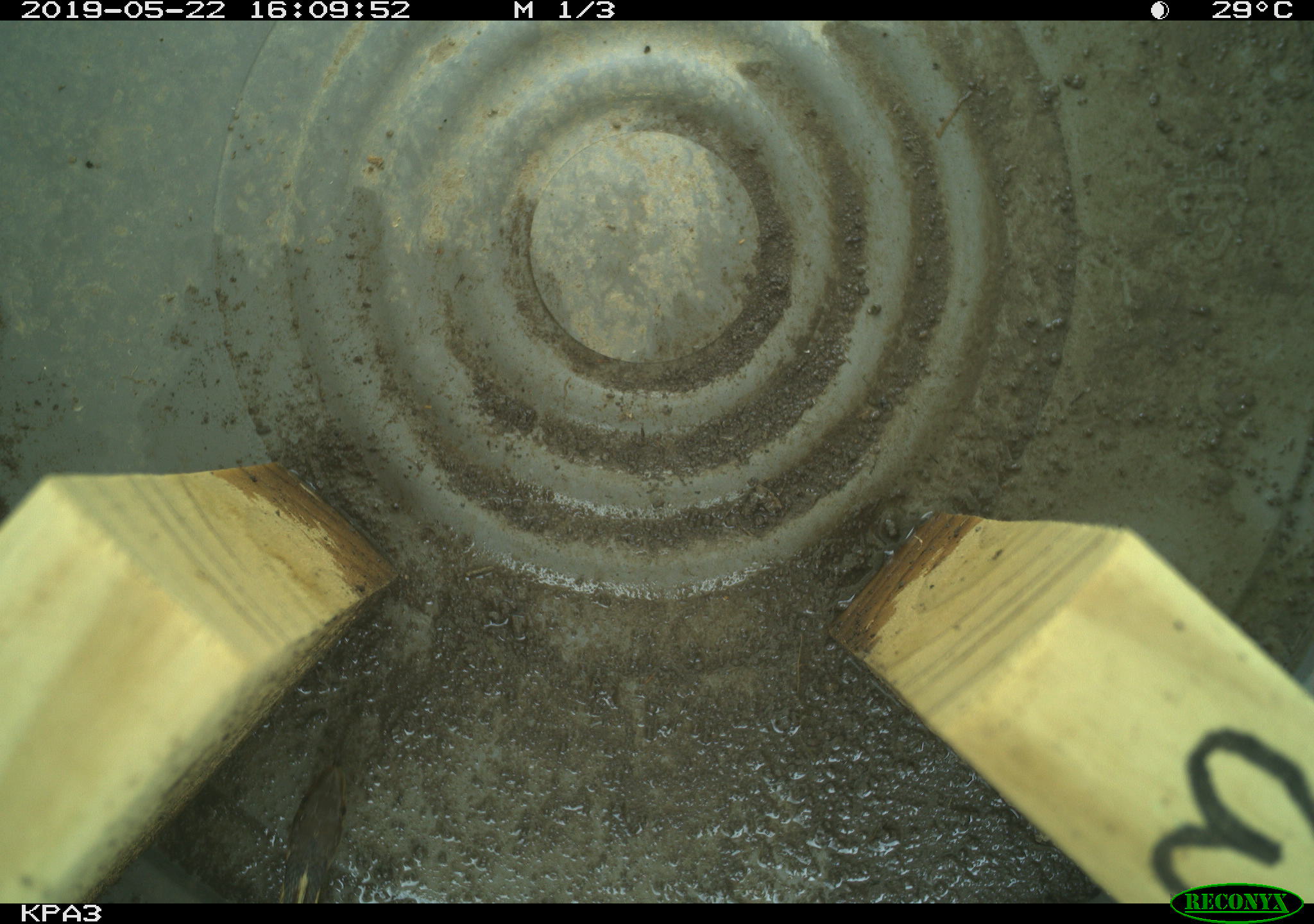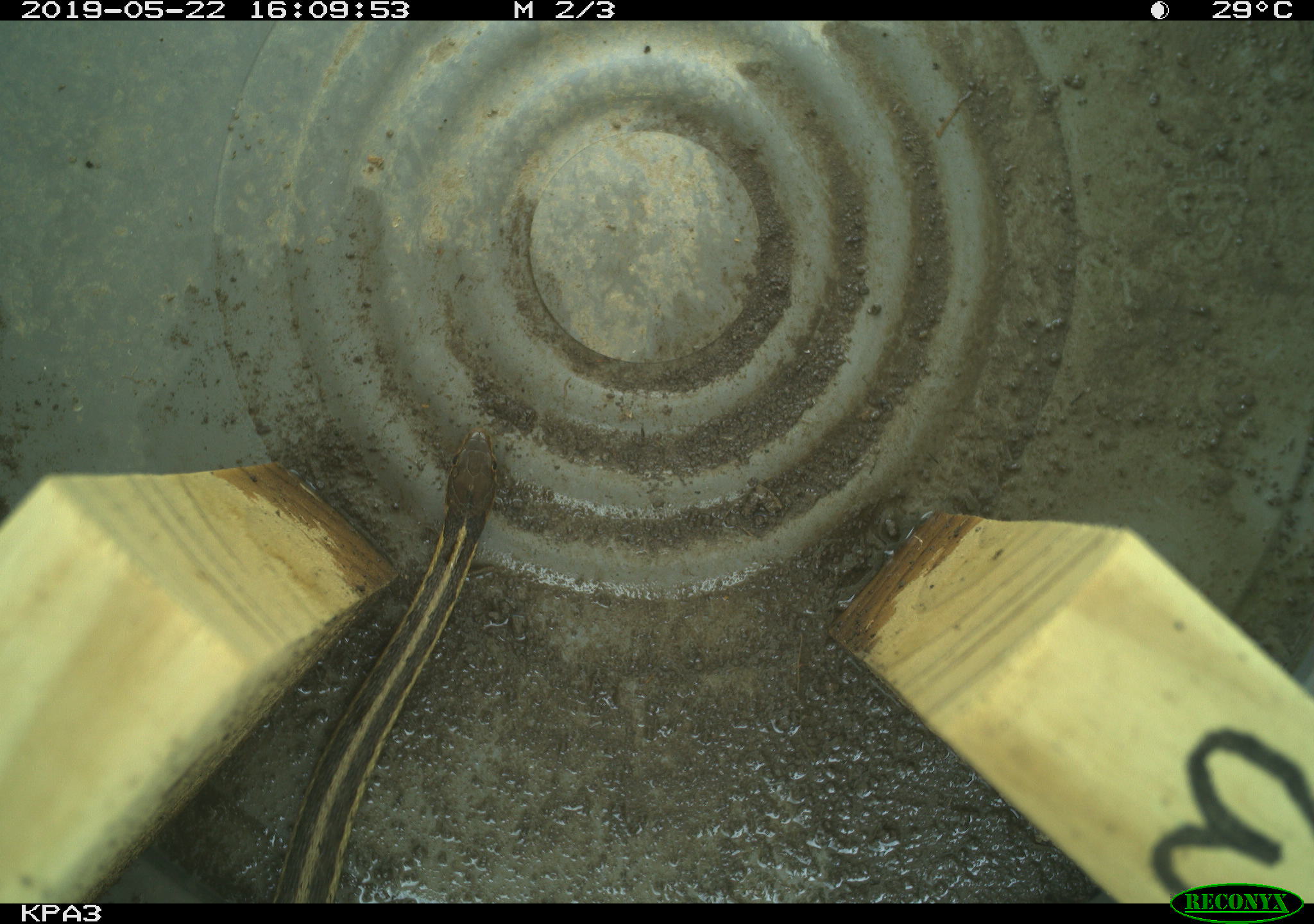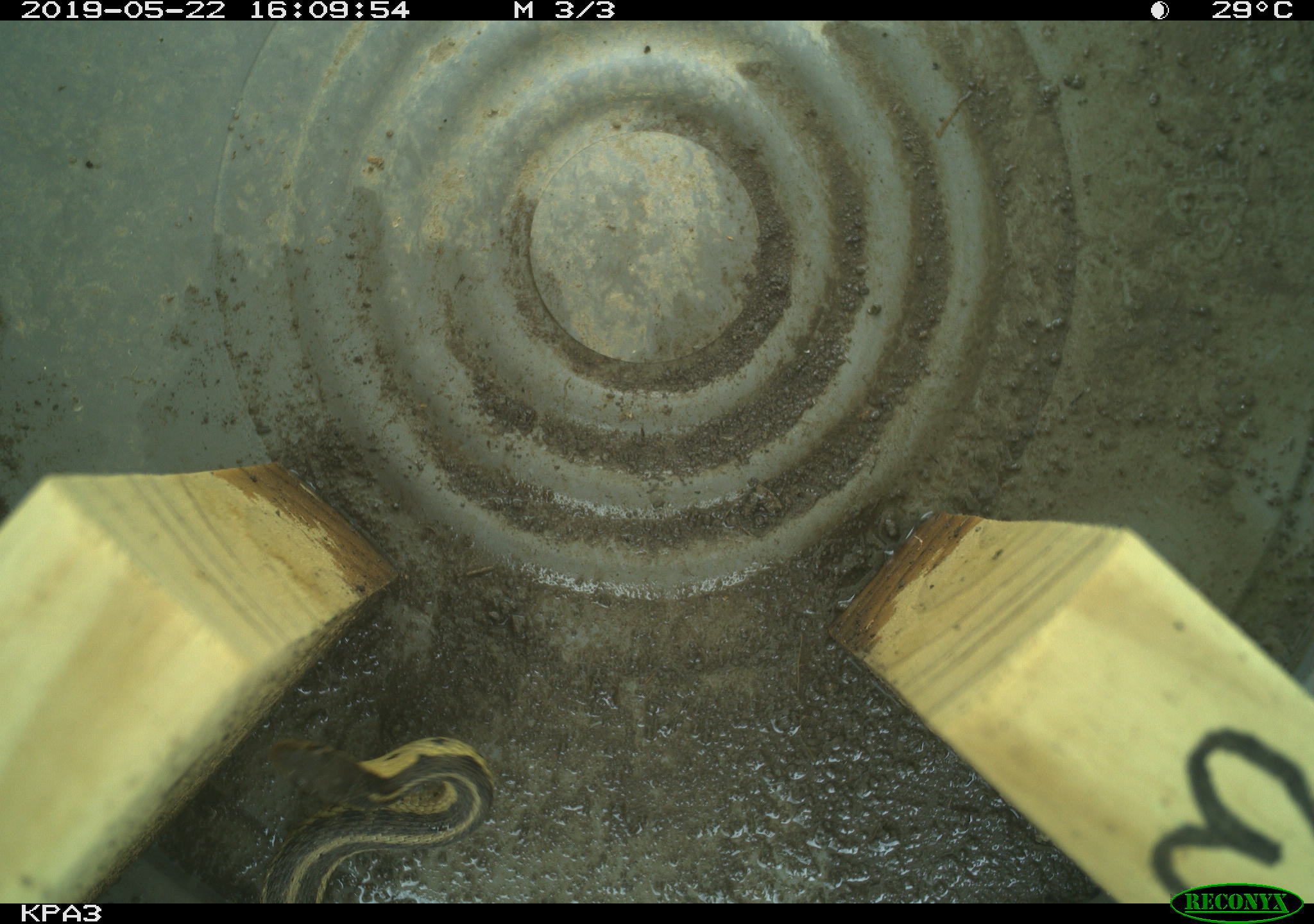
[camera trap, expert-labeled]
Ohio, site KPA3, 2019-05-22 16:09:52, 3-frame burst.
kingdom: Animalia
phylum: Chordata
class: Reptilia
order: Squamata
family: Colubridae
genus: Thamnophis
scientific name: Thamnophis sirtalis sirtalis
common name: eastern gartersnake